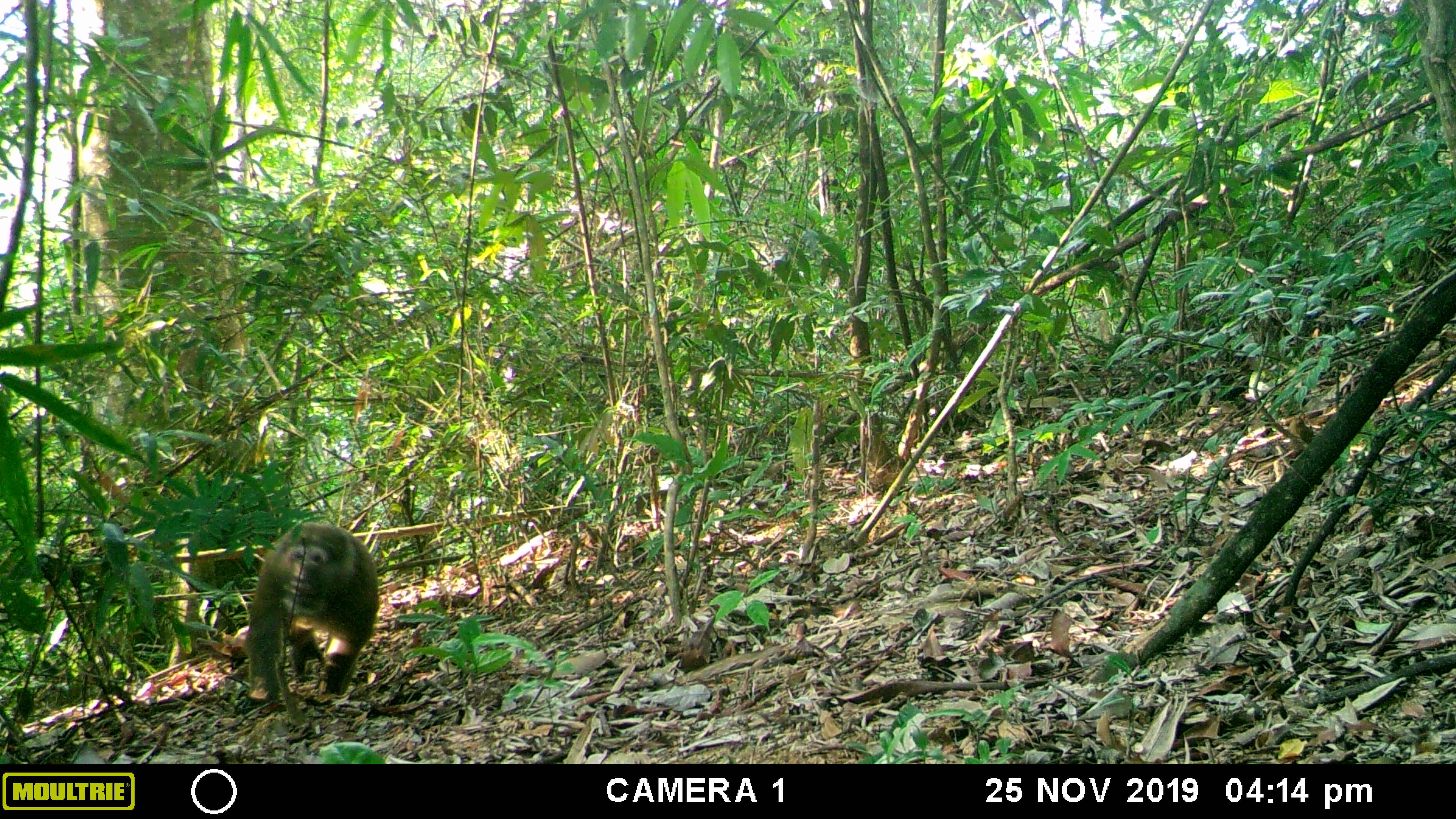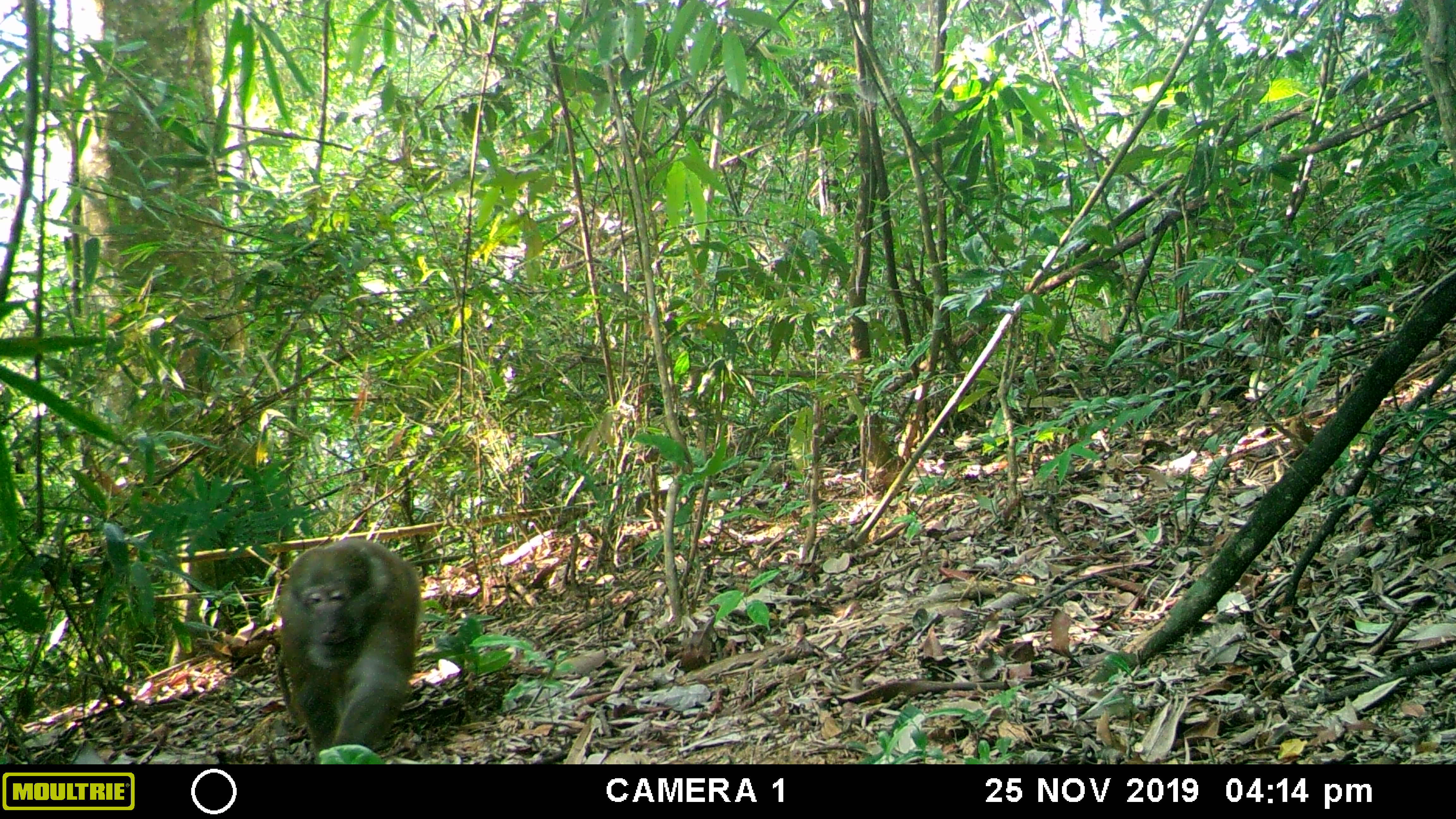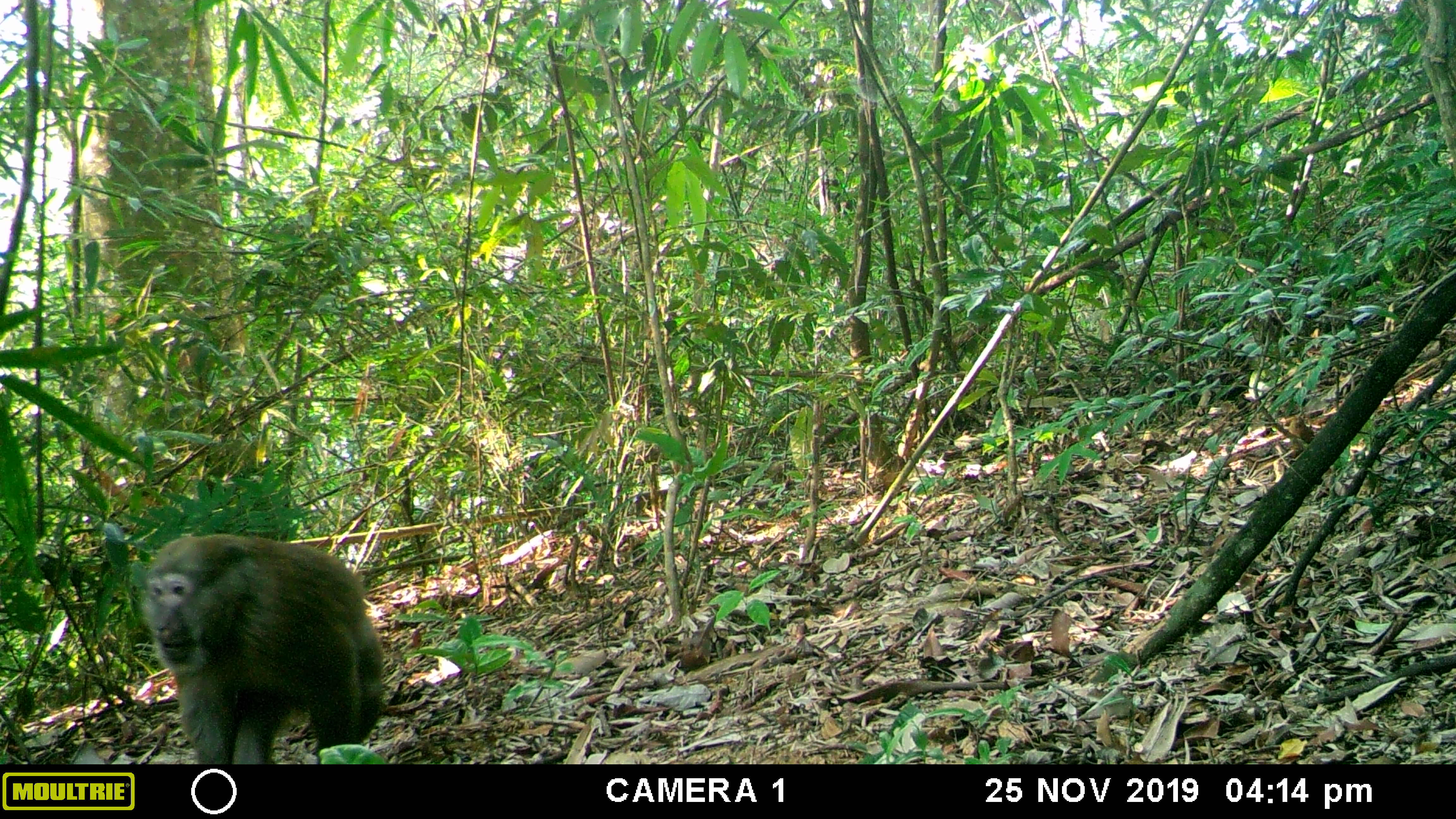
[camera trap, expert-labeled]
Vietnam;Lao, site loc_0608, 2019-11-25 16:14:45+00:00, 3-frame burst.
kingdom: Animalia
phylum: Chordata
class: Mammalia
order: Primates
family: Cercopithecidae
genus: Macaca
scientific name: Macaca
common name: macaques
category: assam or rhesus macaque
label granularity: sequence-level